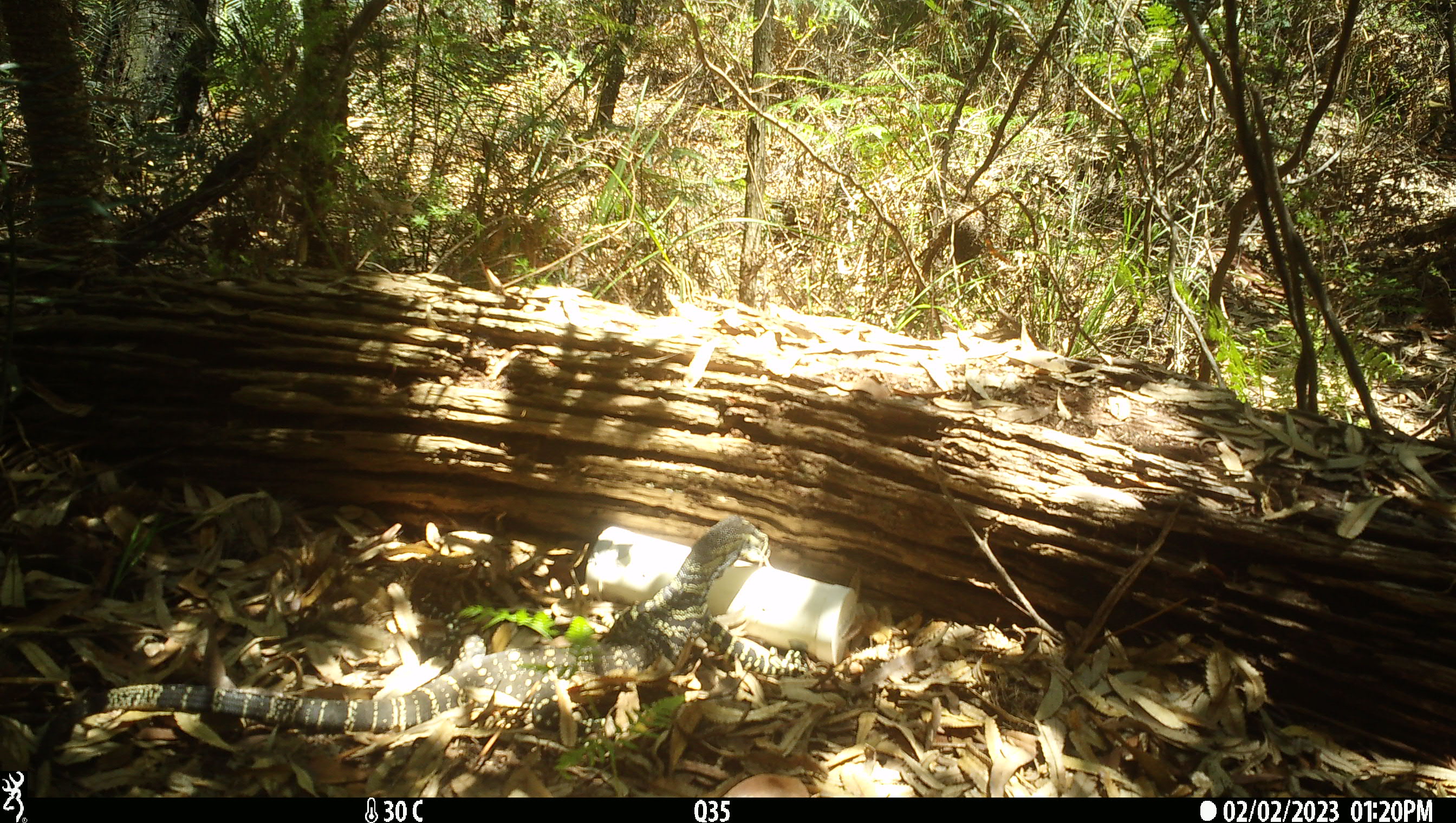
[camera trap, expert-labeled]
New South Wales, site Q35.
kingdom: Animalia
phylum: Chordata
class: Reptilia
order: Squamata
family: Varanidae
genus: Varanus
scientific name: Varanus varius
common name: lace monitor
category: goanna